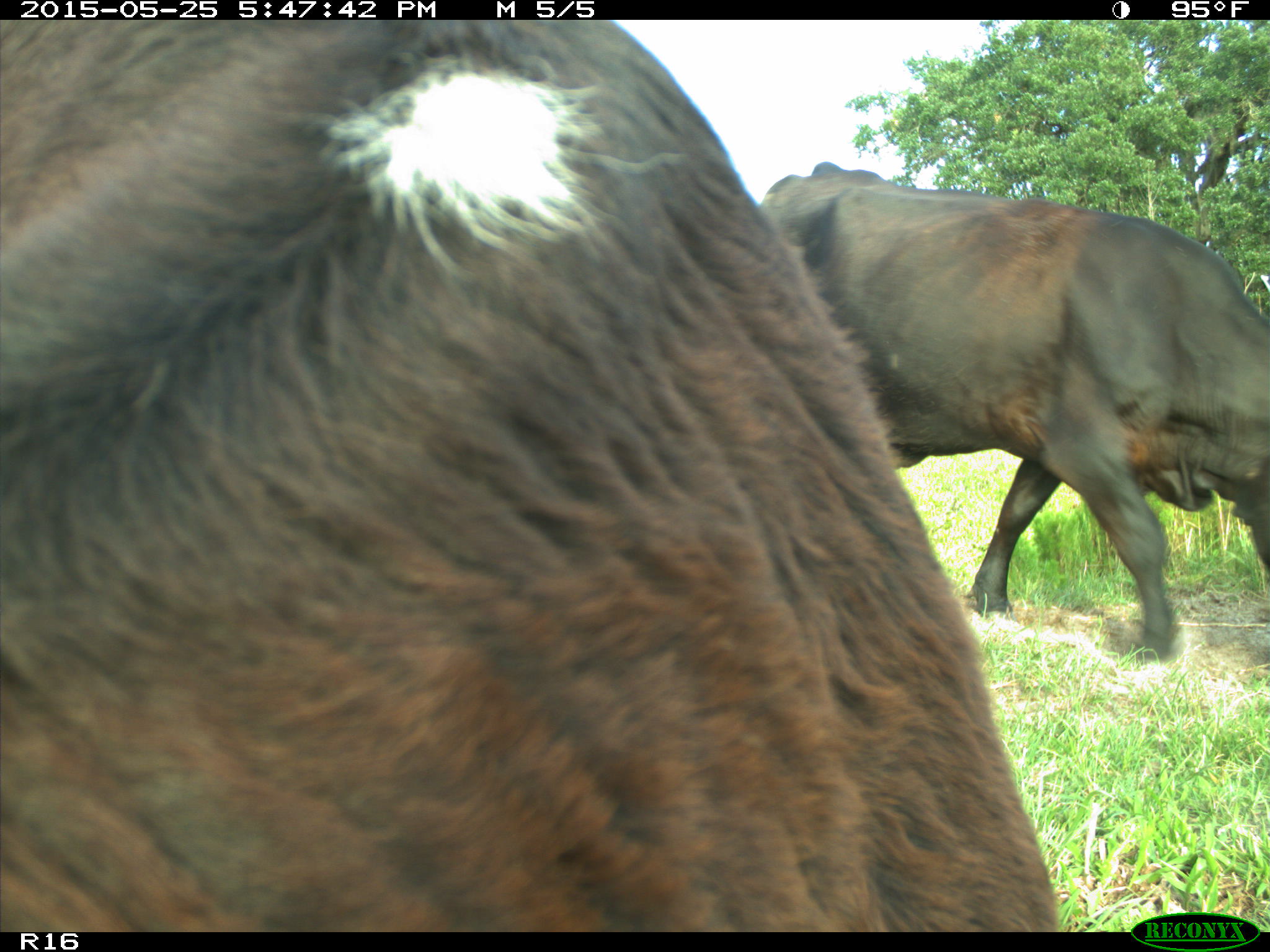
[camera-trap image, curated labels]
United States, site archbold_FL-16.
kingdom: Animalia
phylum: Chordata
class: Mammalia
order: Artiodactyla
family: Bovidae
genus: Bos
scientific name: Bos taurus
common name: domestic cow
Bos taurus (domestic cow).